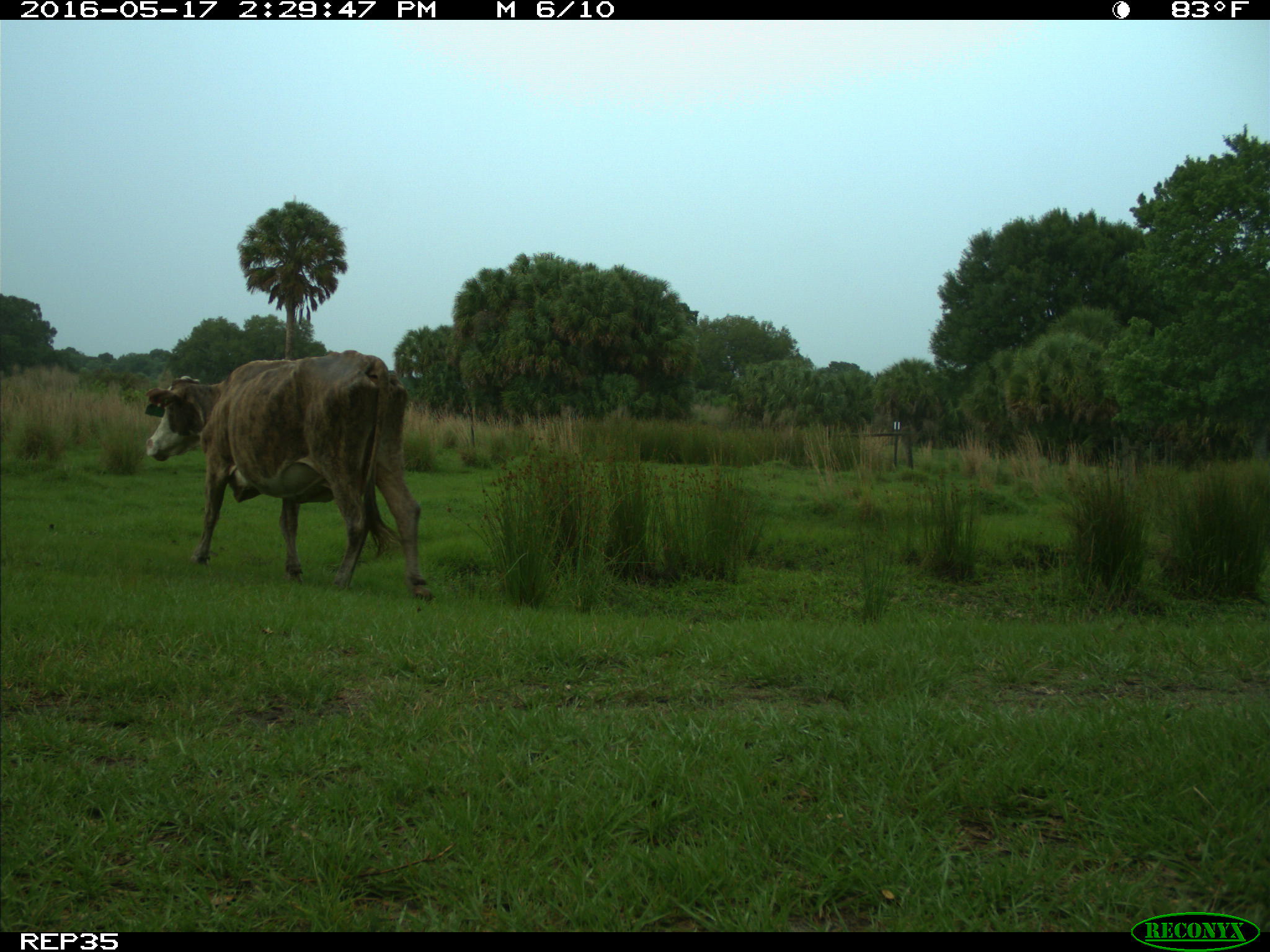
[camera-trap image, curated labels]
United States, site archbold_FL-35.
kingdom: Animalia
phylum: Chordata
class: Mammalia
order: Artiodactyla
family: Bovidae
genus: Bos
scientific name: Bos taurus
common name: domestic cow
Bos taurus (domestic cow).